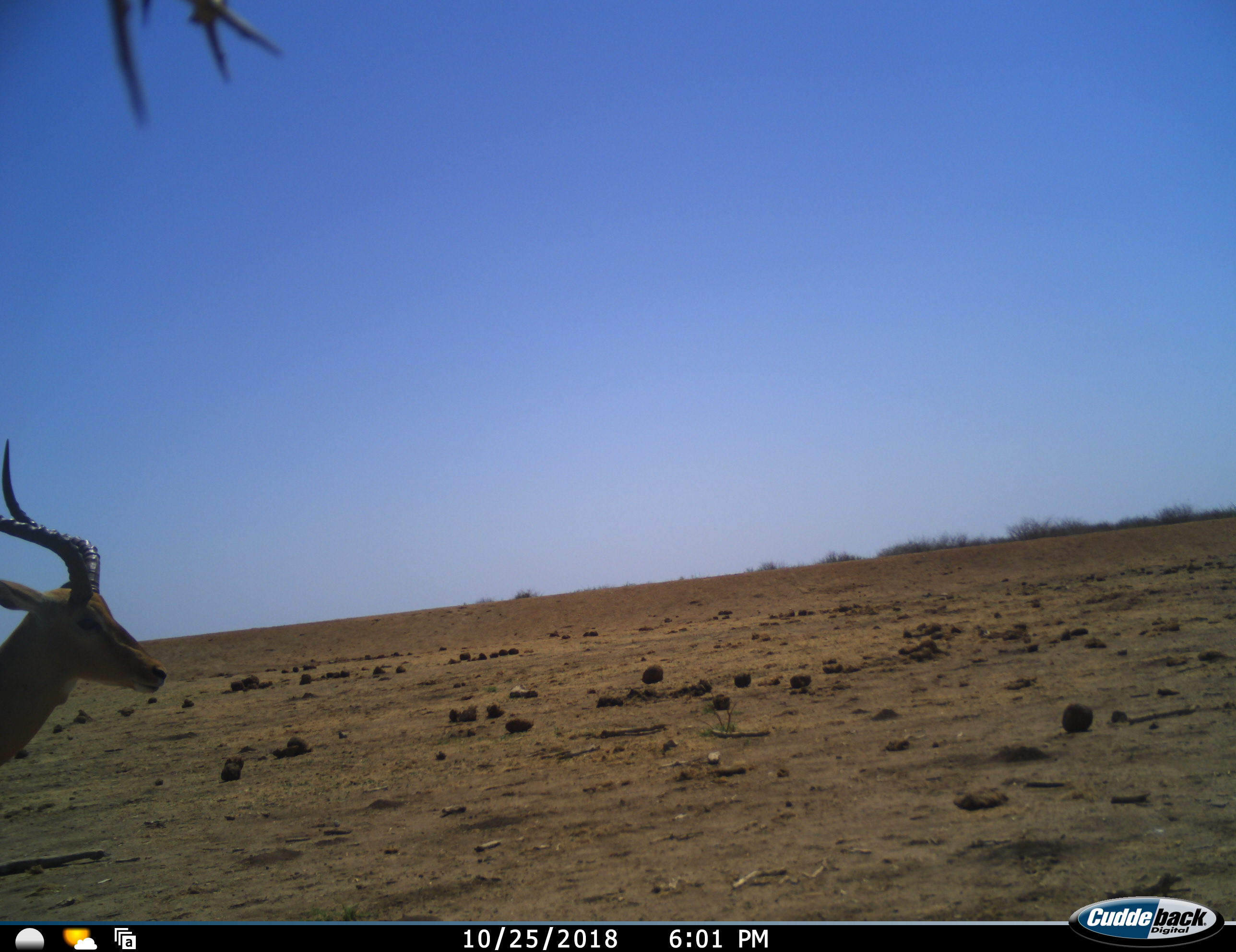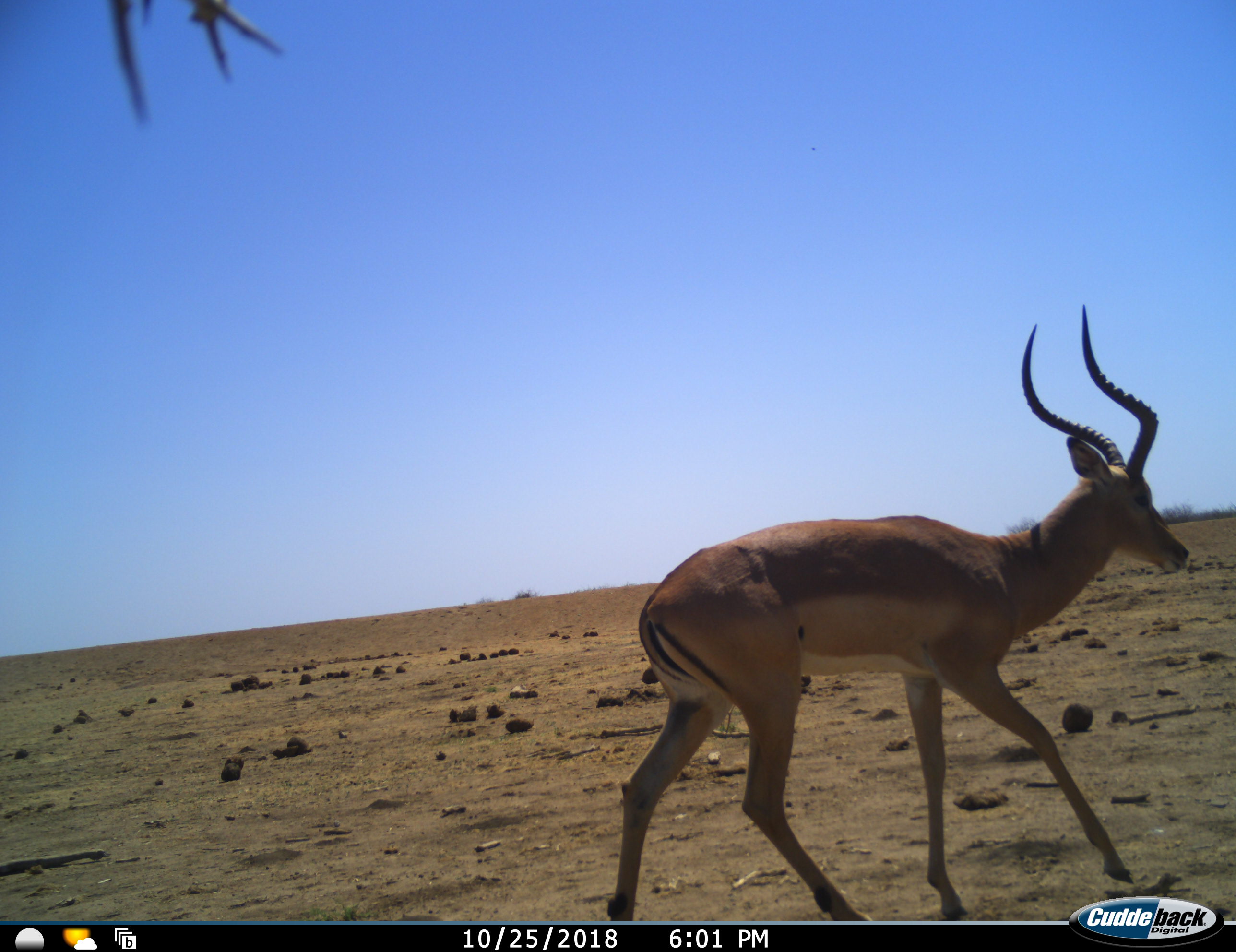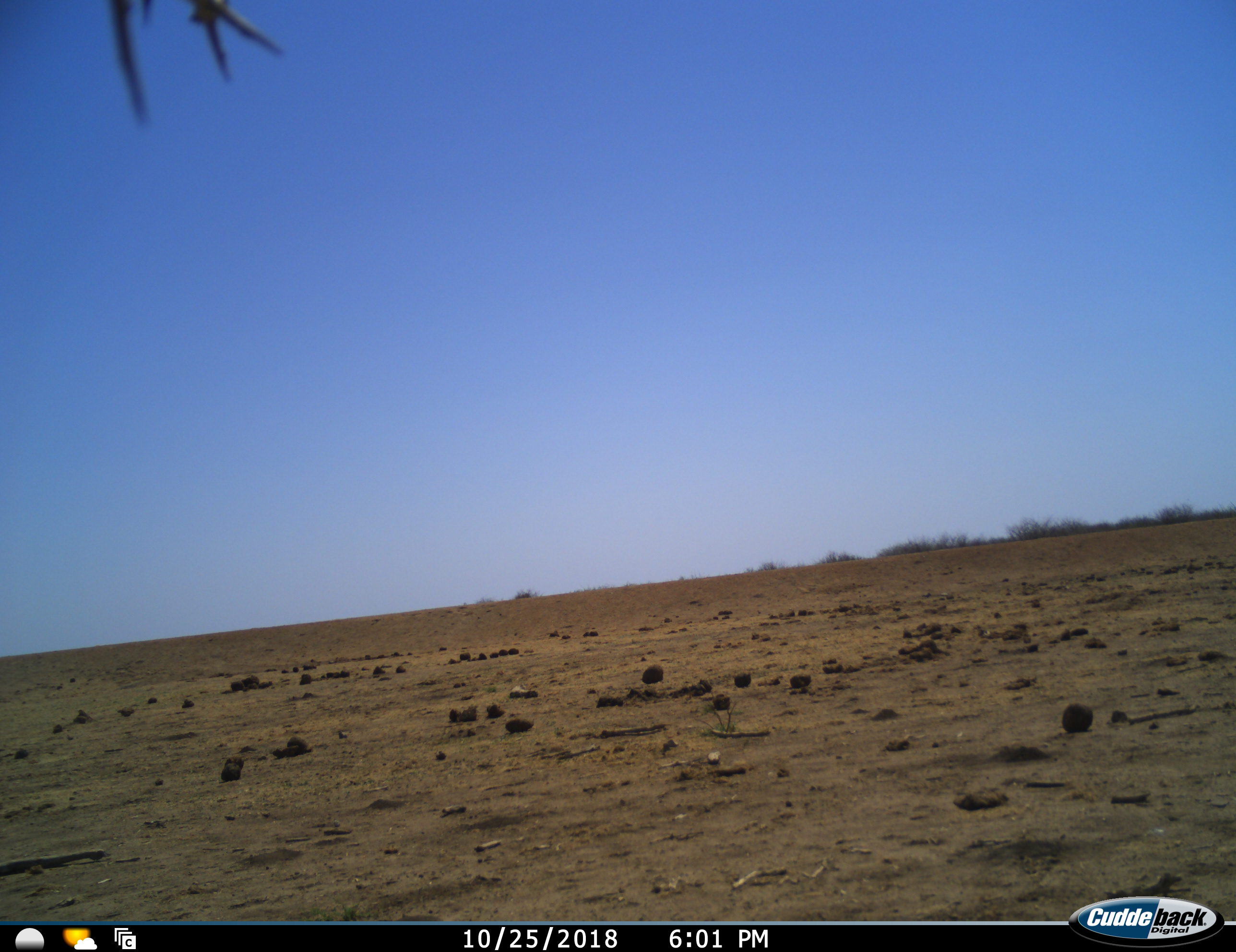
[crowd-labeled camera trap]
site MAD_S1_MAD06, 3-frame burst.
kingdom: Animalia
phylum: Chordata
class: Mammalia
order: Artiodactyla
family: Bovidae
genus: Aepyceros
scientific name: Aepyceros melampus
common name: impala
Impala (Aepyceros melampus), count 1. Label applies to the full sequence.